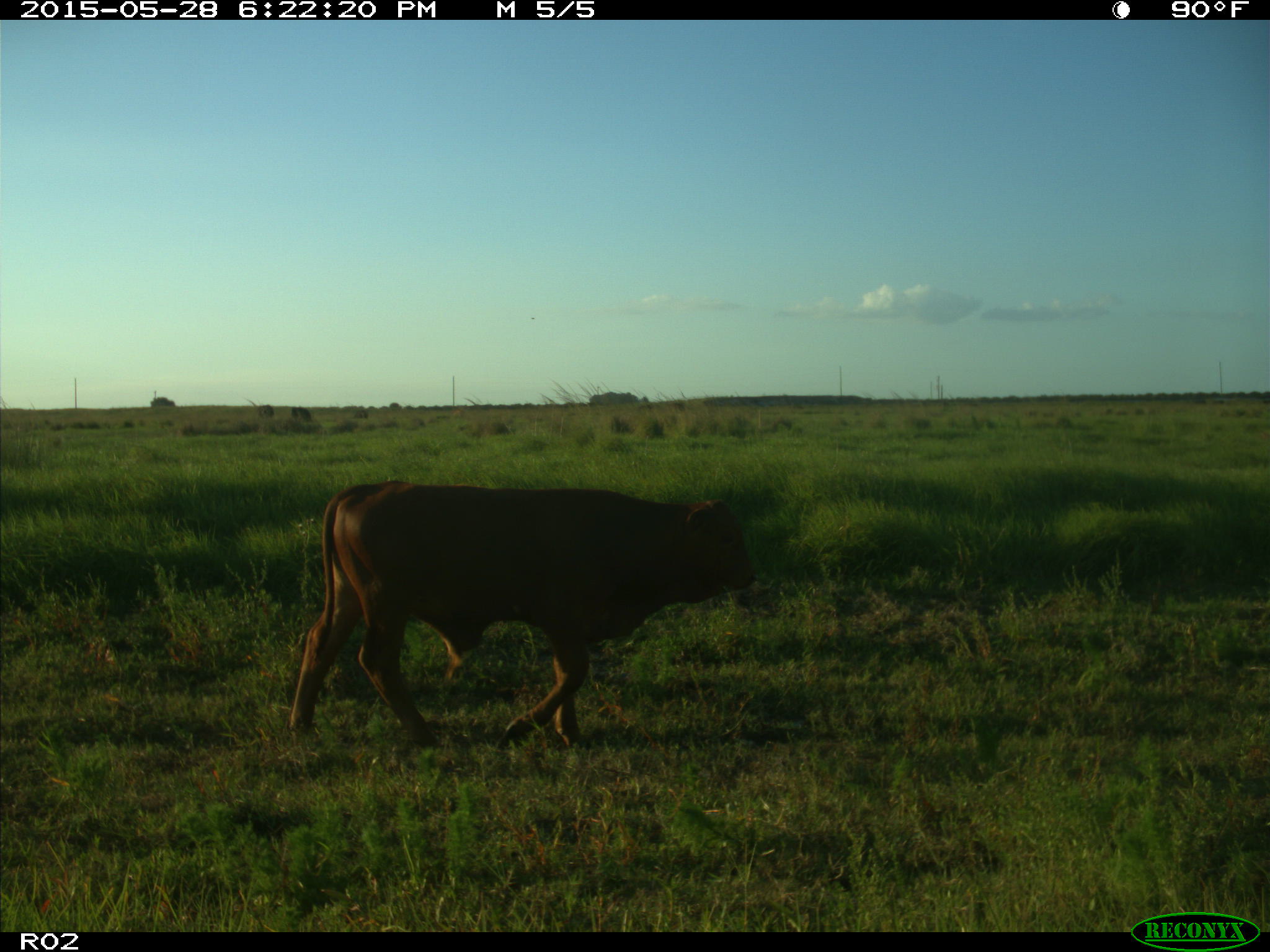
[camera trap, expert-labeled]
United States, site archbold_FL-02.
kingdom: Animalia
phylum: Chordata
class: Mammalia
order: Artiodactyla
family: Bovidae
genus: Bos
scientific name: Bos taurus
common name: domestic cow